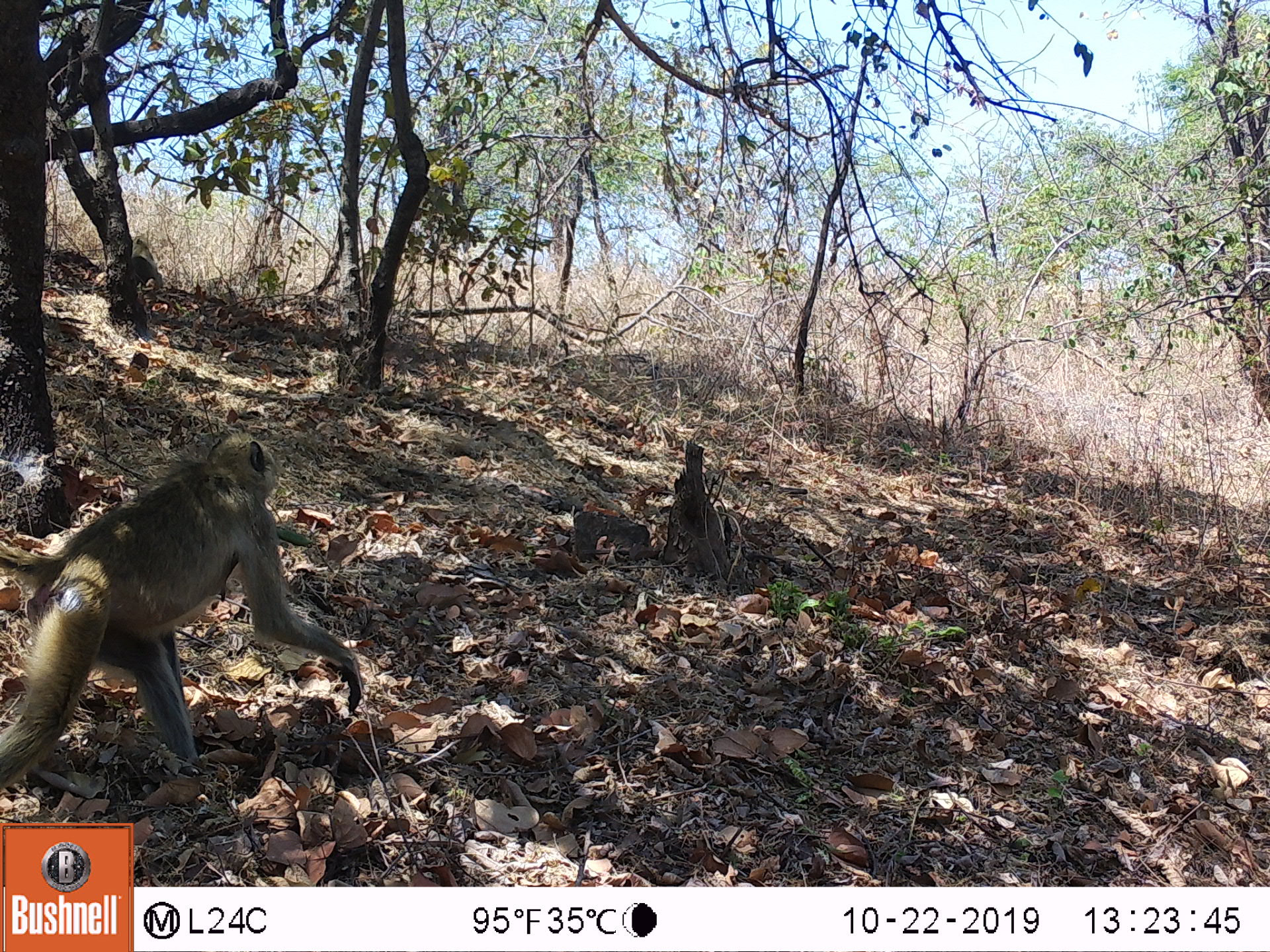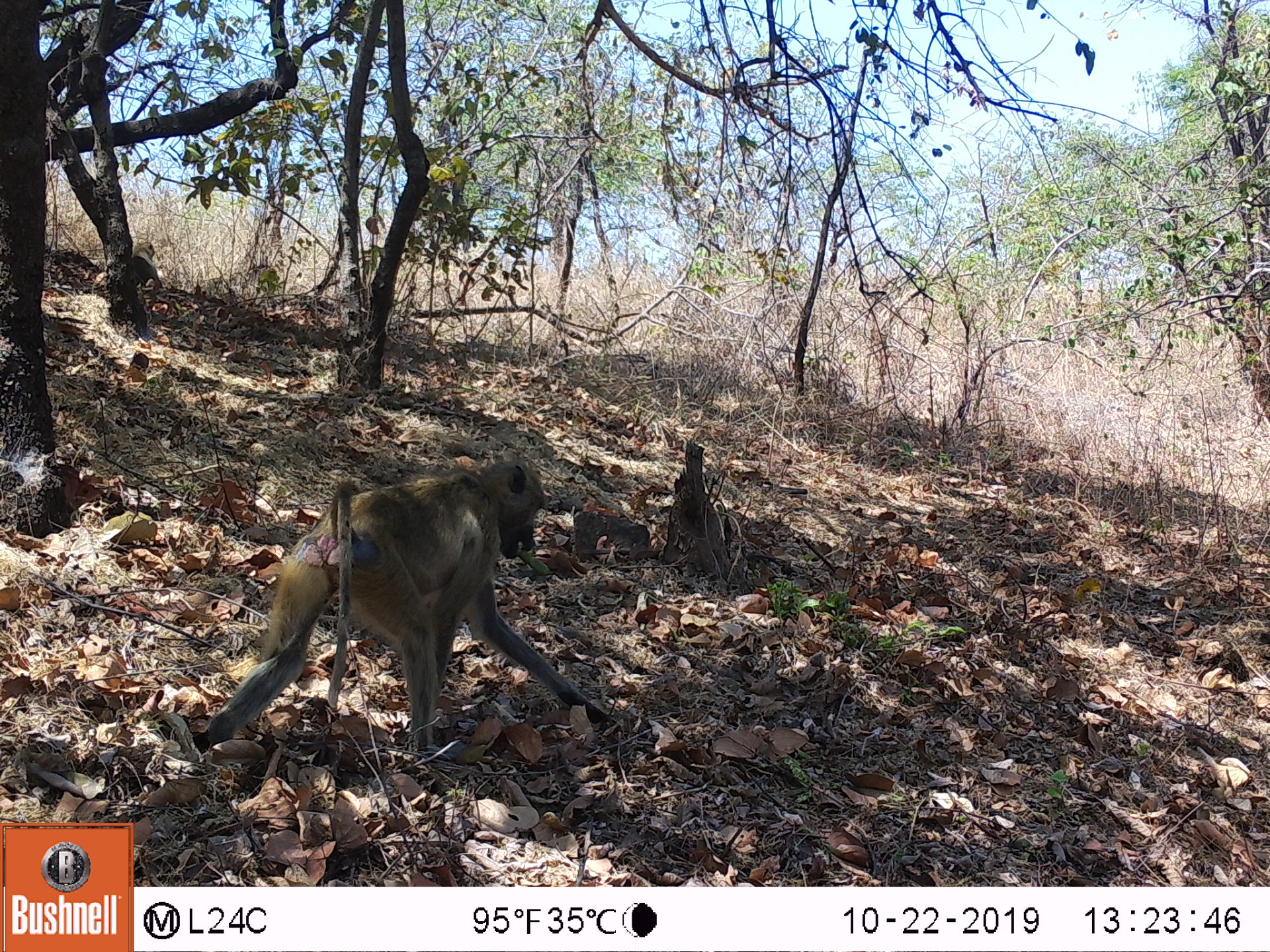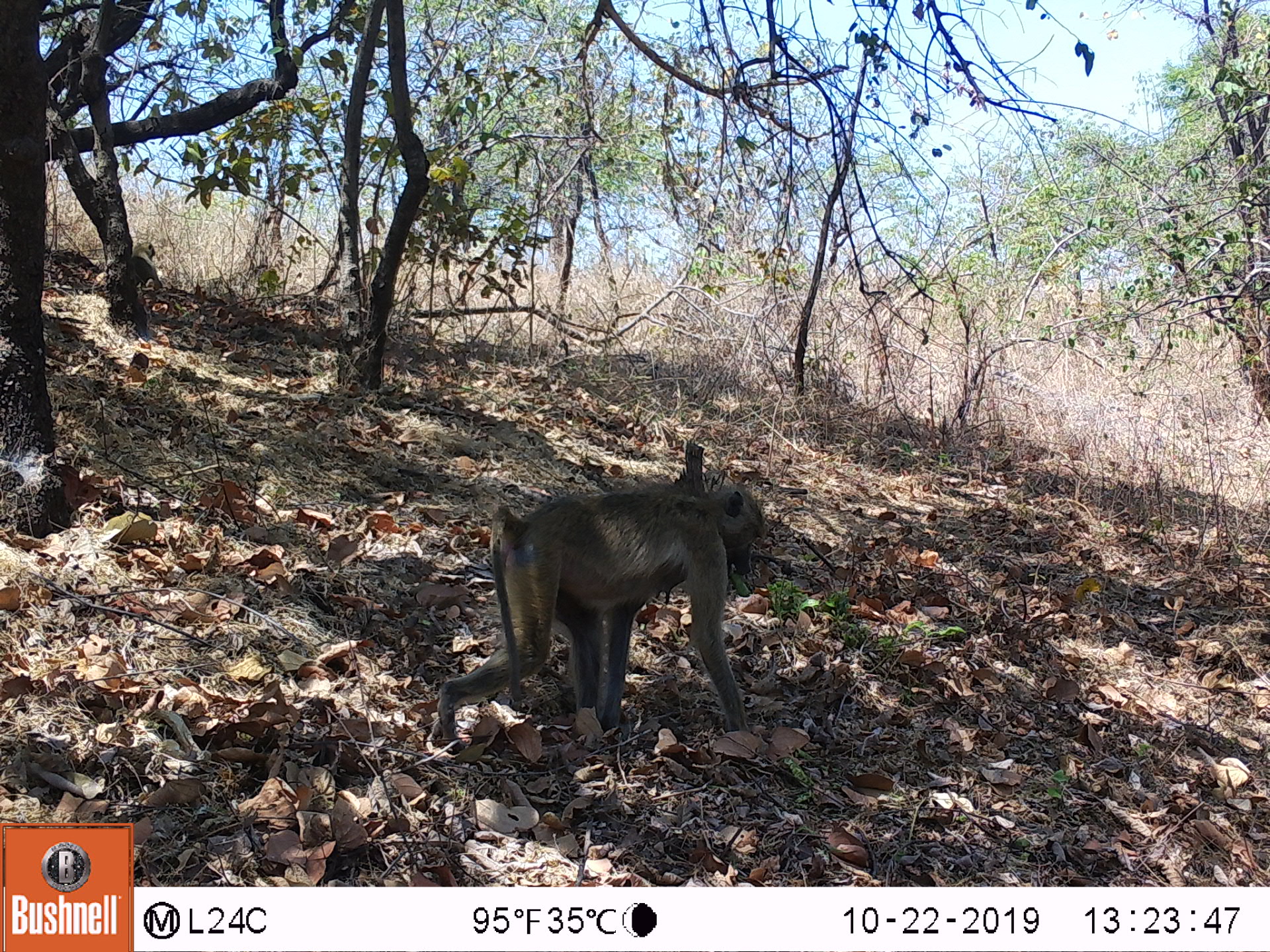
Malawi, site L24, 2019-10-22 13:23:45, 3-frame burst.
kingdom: Animalia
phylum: Chordata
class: Mammalia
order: Primates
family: Cercopithecidae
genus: Papio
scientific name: Papio cynocephalus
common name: yellow baboon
Yellow baboon (Papio cynocephalus), count 1.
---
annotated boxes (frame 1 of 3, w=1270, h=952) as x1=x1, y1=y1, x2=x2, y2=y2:
yellow baboon: x1=0, y1=427, x2=354, y2=801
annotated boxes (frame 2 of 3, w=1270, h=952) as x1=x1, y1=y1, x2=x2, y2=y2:
yellow baboon: x1=185, y1=451, x2=617, y2=760; x1=125, y1=239, x2=162, y2=293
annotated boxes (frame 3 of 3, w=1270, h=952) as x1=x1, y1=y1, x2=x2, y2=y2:
yellow baboon: x1=421, y1=475, x2=767, y2=751; x1=123, y1=242, x2=158, y2=286